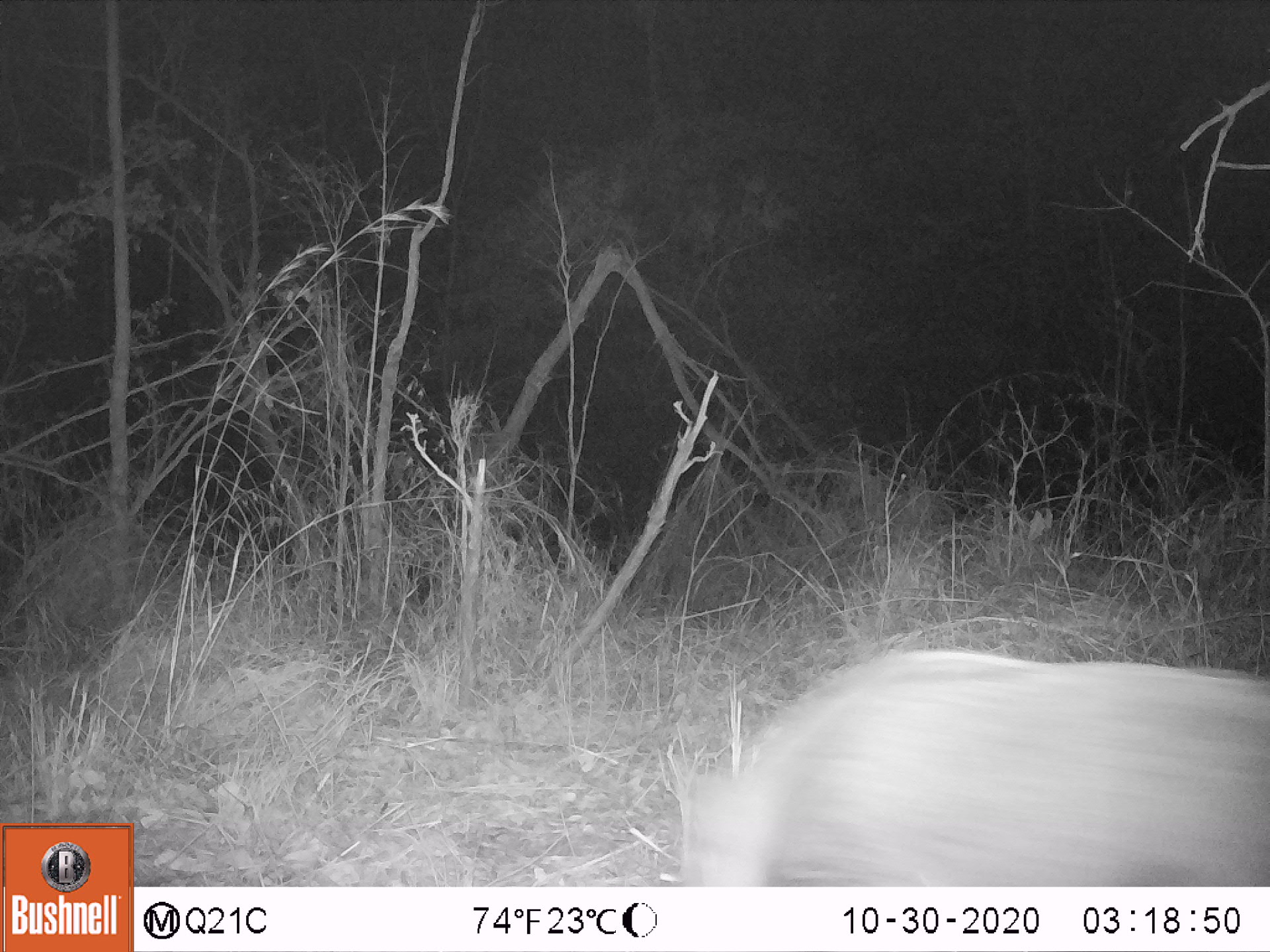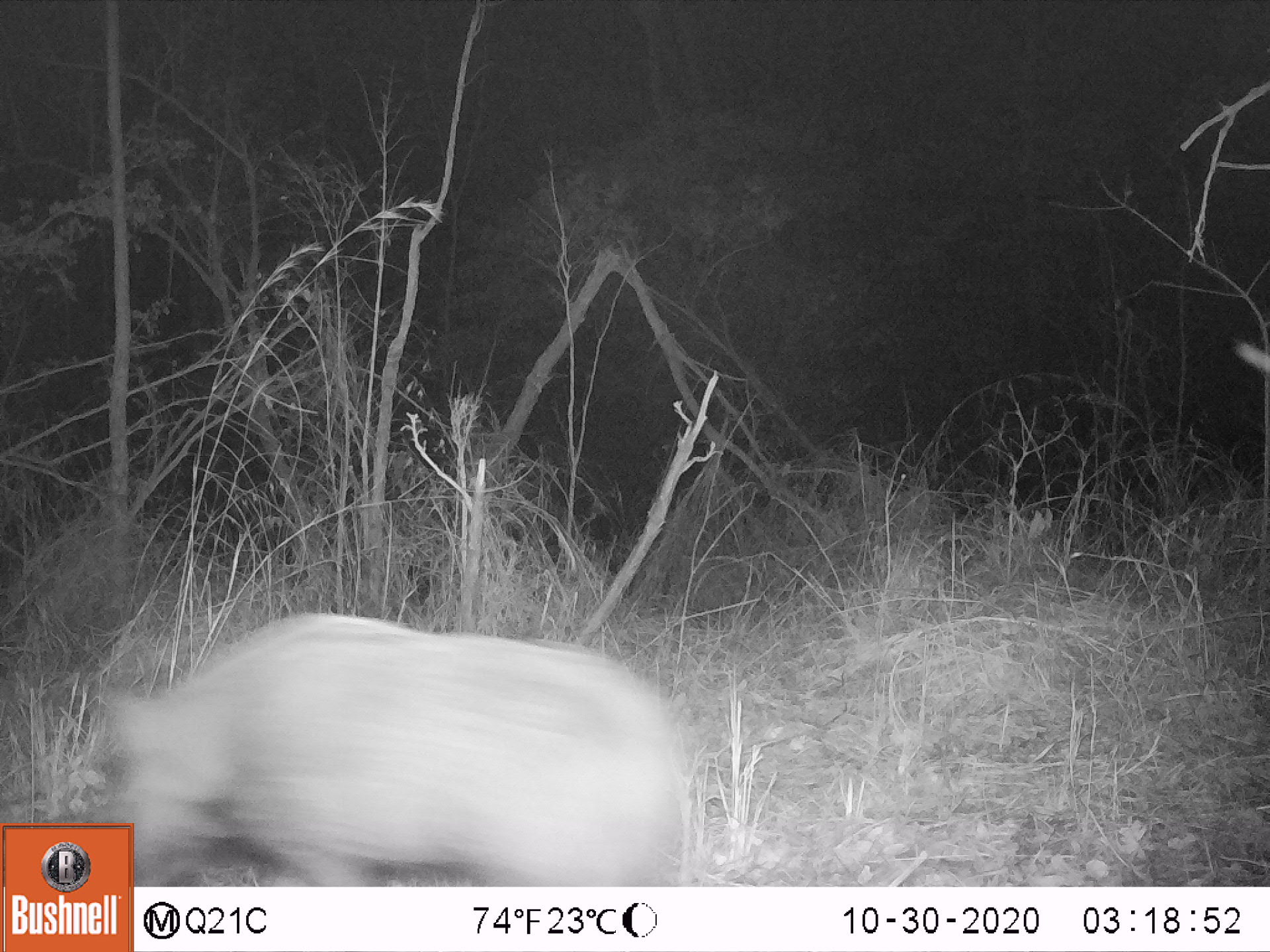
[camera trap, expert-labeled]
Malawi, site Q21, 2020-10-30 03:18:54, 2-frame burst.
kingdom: Animalia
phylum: Chordata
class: Mammalia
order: Artiodactyla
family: Suidae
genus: Potamochoerus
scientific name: Potamochoerus larvatus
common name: bushpig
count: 1